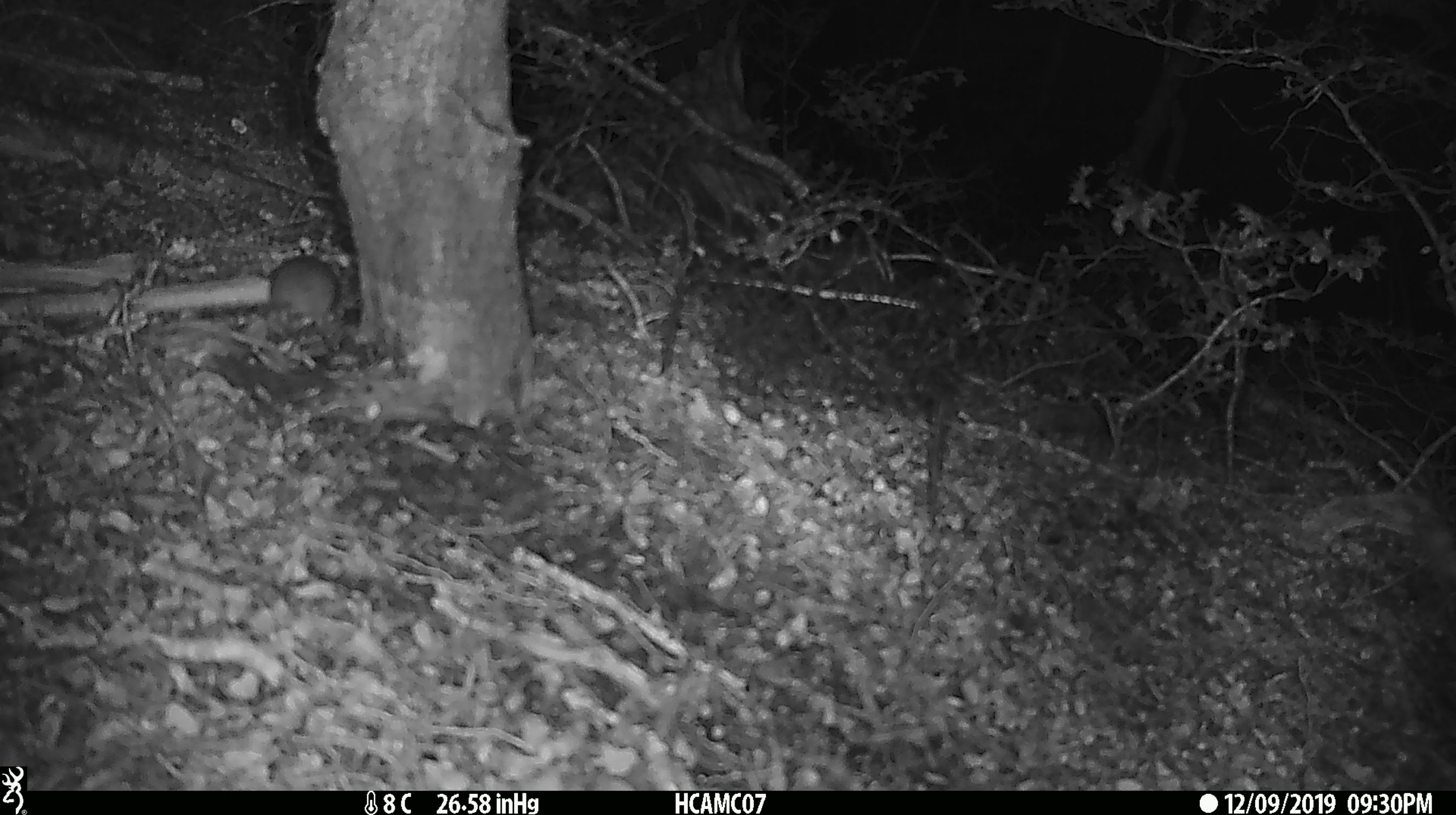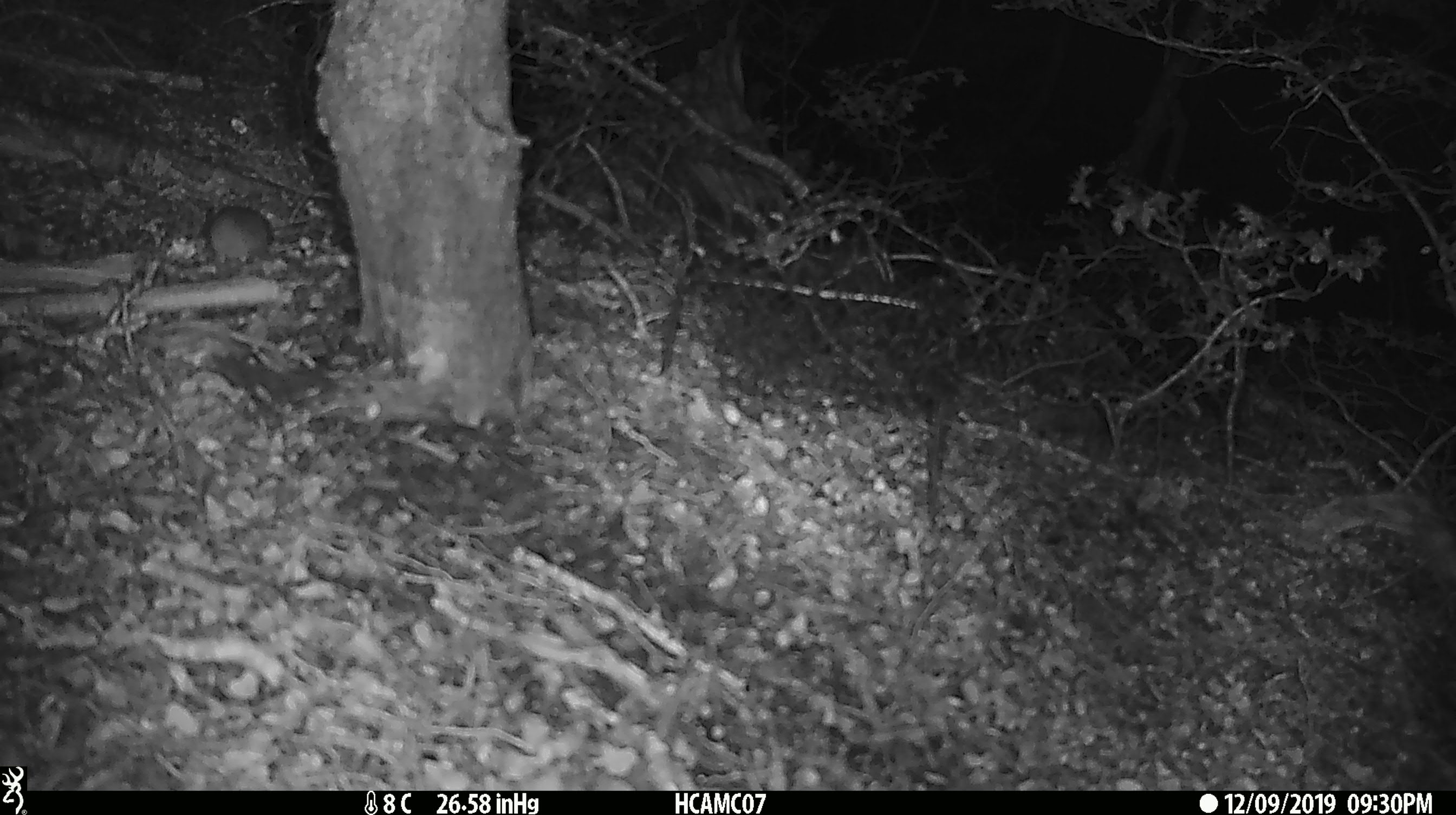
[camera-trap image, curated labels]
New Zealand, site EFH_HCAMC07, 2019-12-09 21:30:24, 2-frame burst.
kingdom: Animalia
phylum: Chordata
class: Mammalia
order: Rodentia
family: Muridae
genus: Mus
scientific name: Mus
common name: mouse